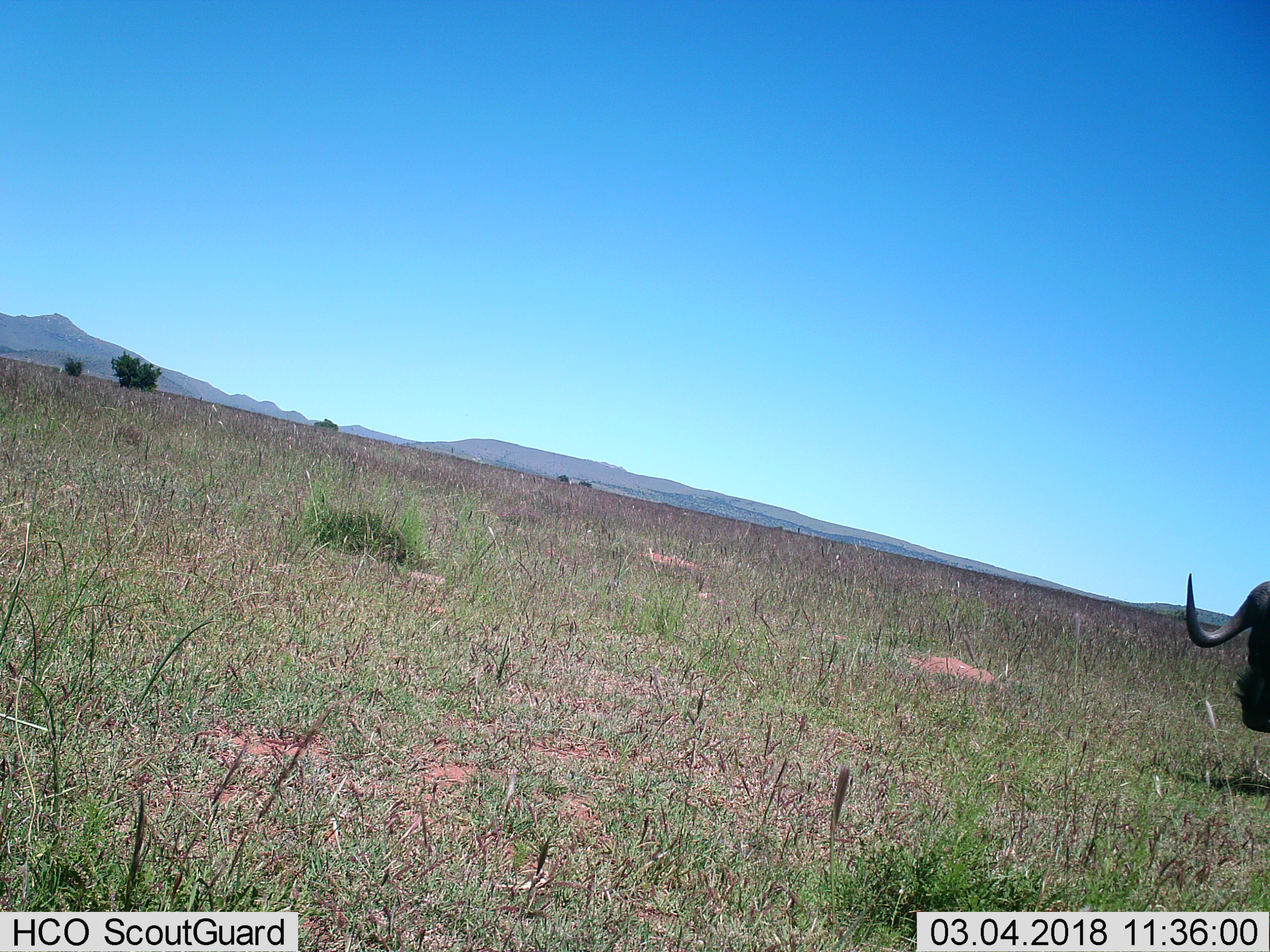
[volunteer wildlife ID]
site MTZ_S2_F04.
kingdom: Animalia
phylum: Chordata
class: Mammalia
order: Artiodactyla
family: Bovidae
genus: Connochaetes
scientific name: Connochaetes gnou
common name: black wildebeest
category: wildebeestblack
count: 1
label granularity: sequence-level